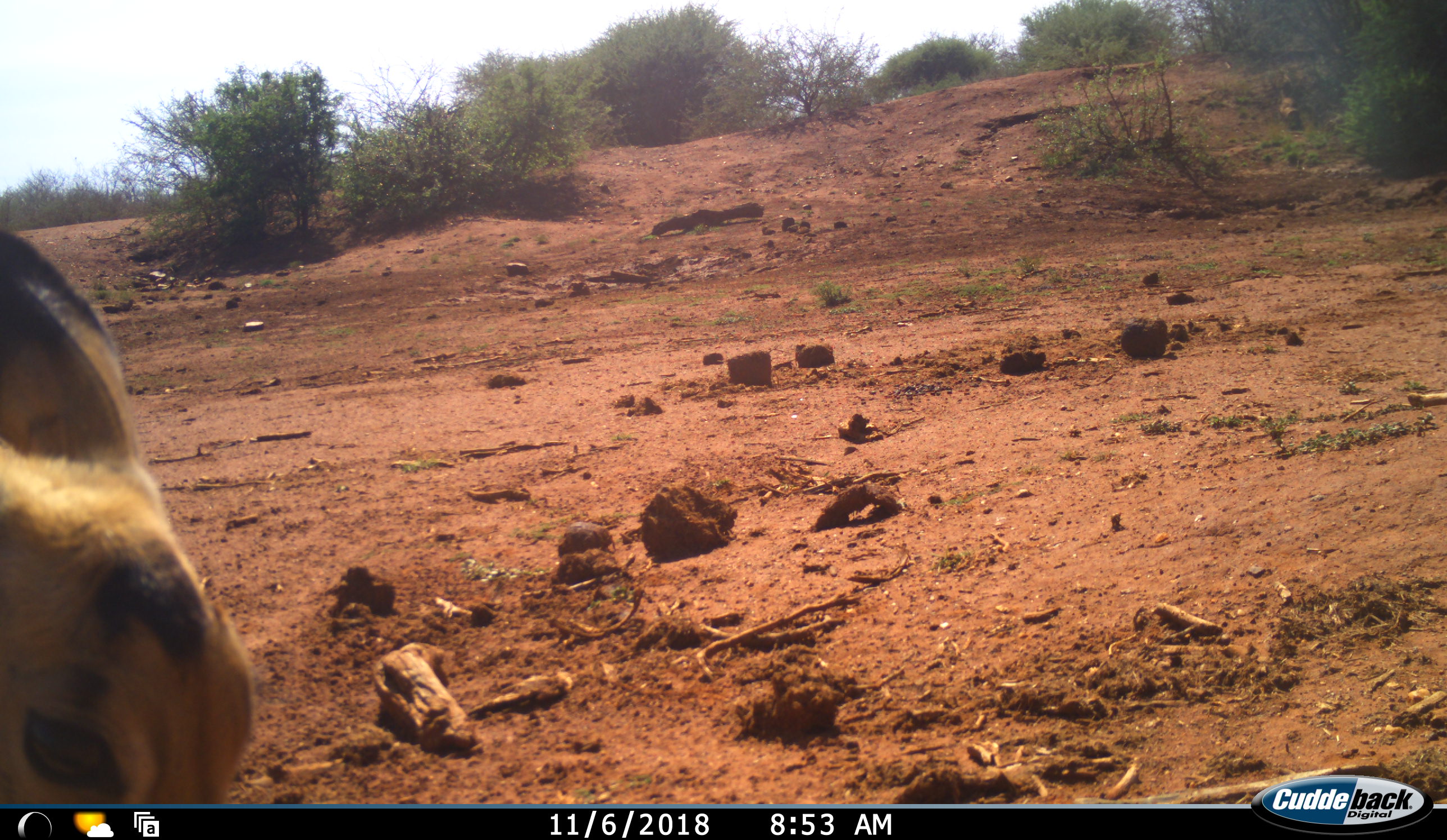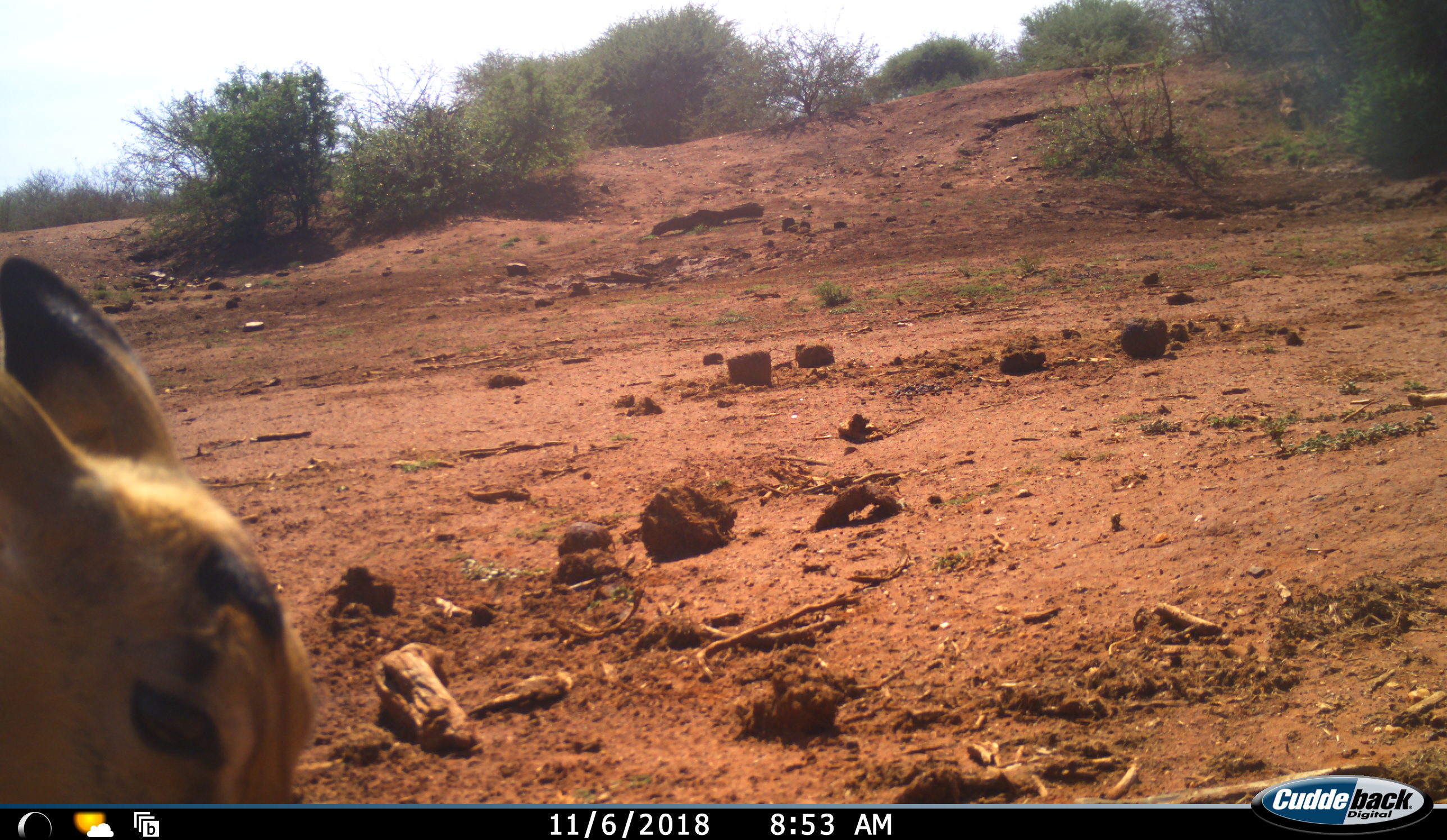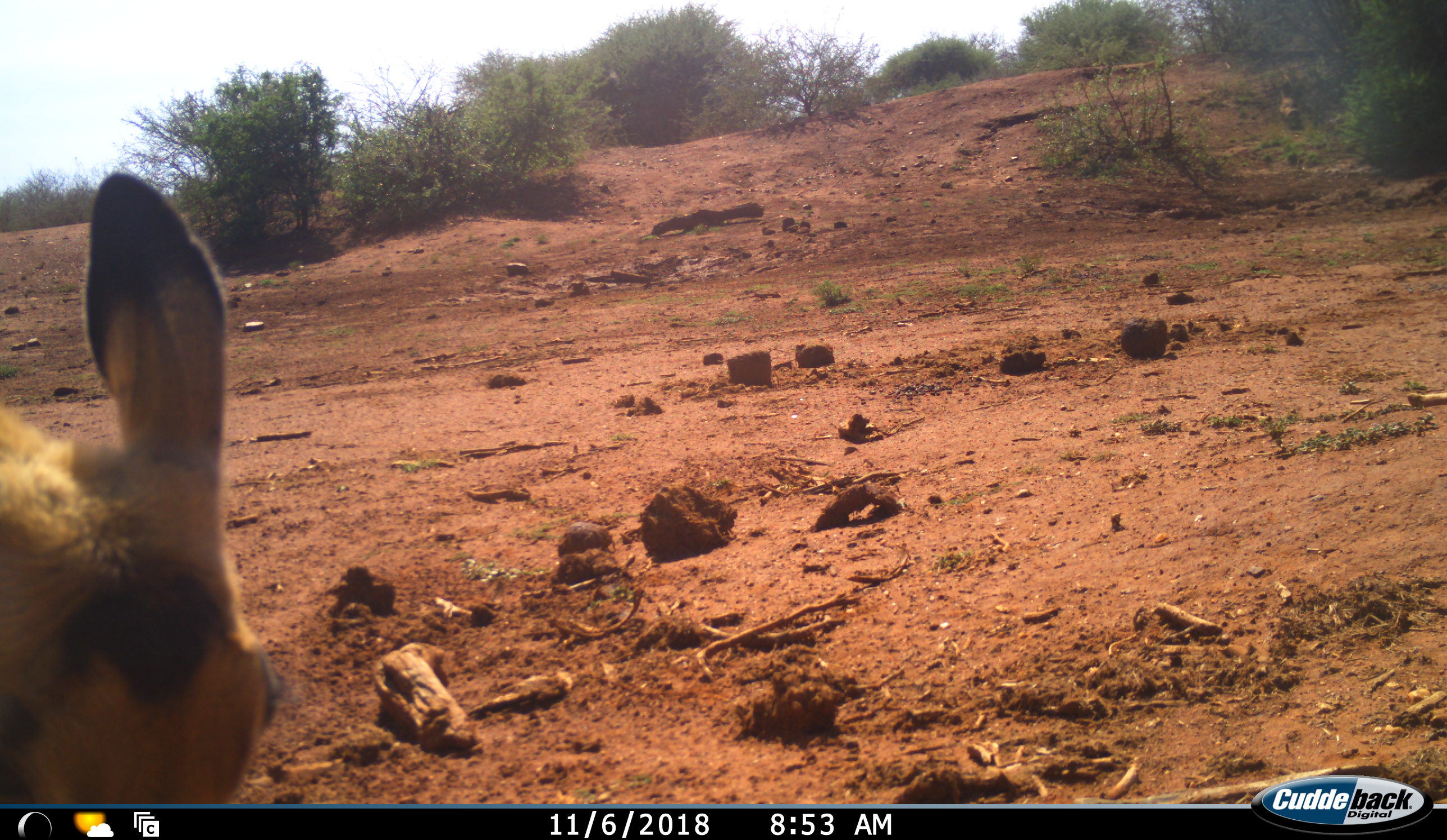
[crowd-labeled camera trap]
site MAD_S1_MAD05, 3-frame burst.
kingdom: Animalia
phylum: Chordata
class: Mammalia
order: Artiodactyla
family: Bovidae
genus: Aepyceros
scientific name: Aepyceros melampus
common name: impala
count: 1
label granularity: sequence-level